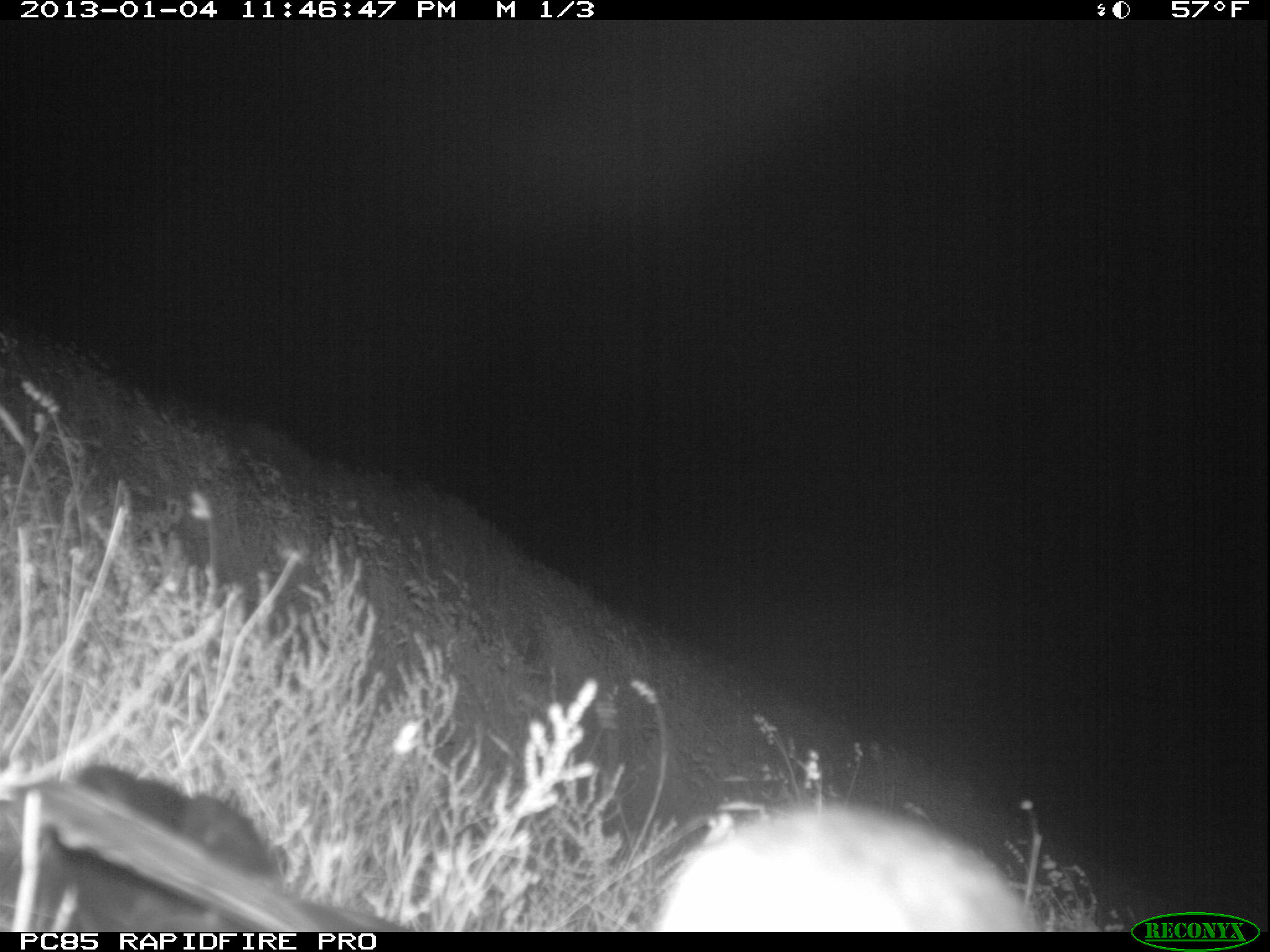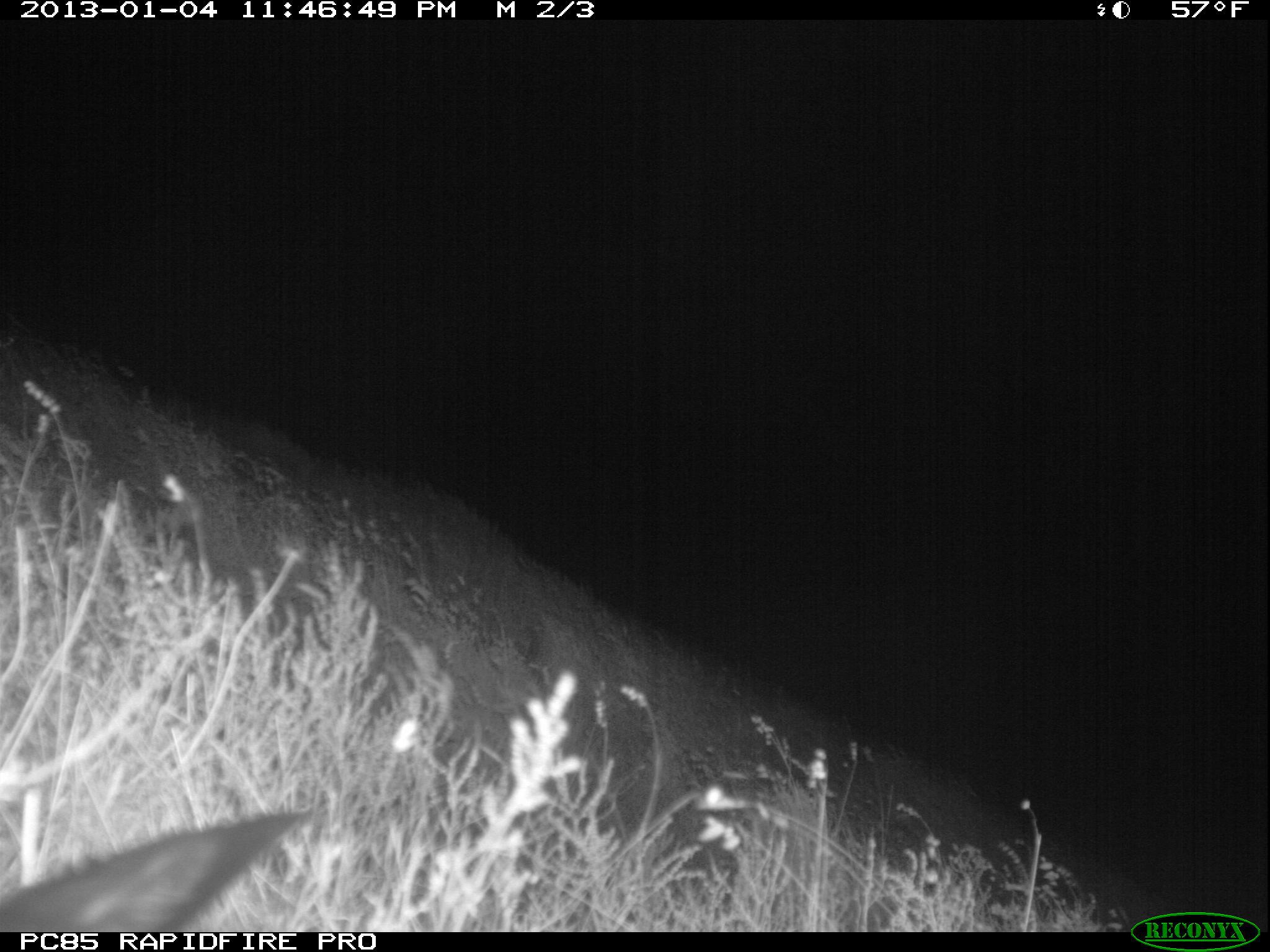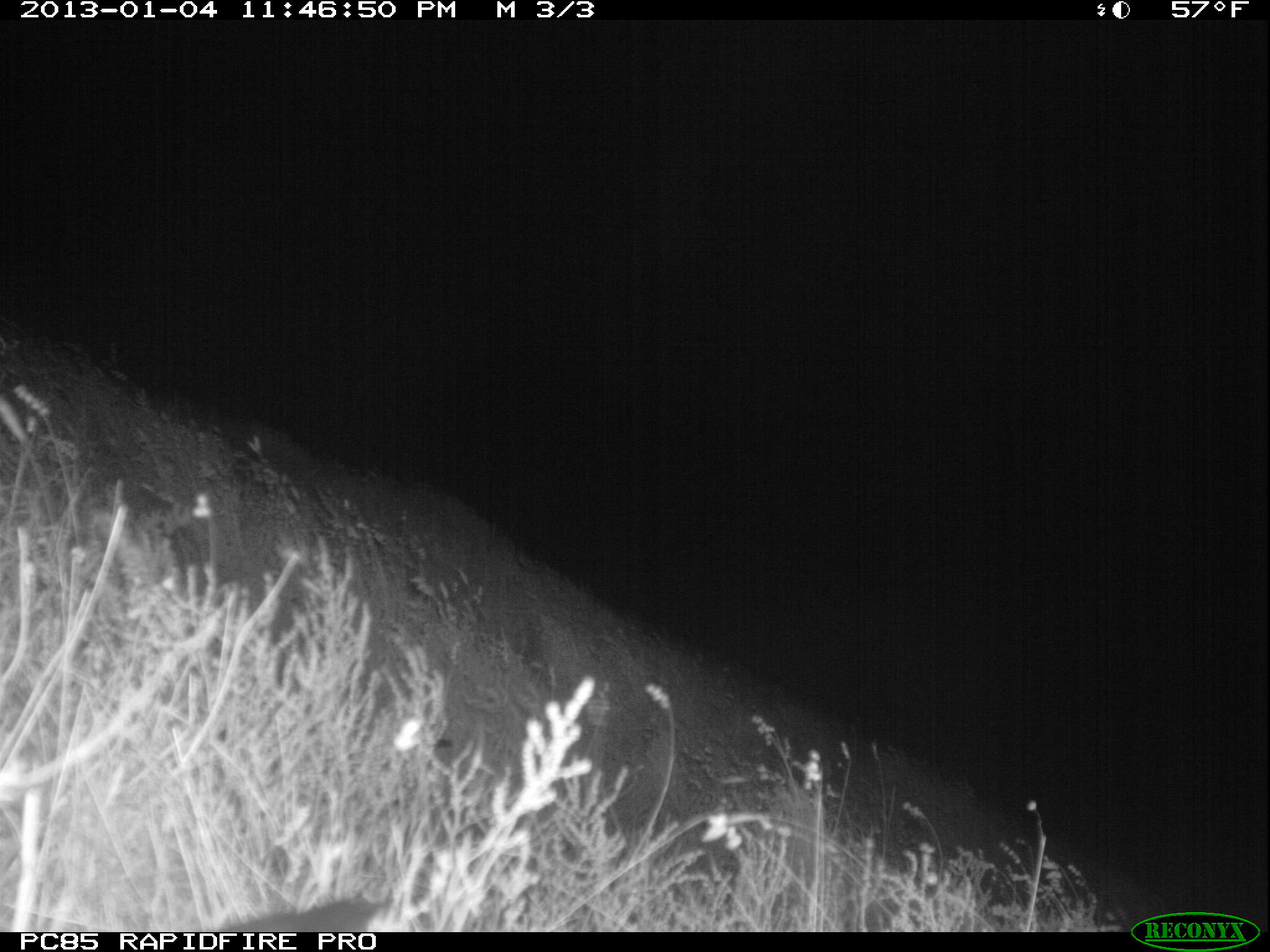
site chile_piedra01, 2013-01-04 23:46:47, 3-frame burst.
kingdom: Animalia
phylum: Chordata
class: Aves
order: Procellariiformes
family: Procellariidae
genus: Calonectris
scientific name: Calonectris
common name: shearwater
Shearwater (Calonectris).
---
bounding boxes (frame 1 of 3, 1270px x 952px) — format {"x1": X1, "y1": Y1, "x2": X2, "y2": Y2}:
shearwater: {"x1": 0, "y1": 762, "x2": 407, "y2": 935}; {"x1": 642, "y1": 801, "x2": 1036, "y2": 932}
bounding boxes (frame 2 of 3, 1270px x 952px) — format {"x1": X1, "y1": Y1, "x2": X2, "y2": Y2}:
shearwater: {"x1": 0, "y1": 805, "x2": 311, "y2": 929}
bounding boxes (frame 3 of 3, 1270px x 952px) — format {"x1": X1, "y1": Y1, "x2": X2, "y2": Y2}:
shearwater: {"x1": 201, "y1": 892, "x2": 396, "y2": 928}